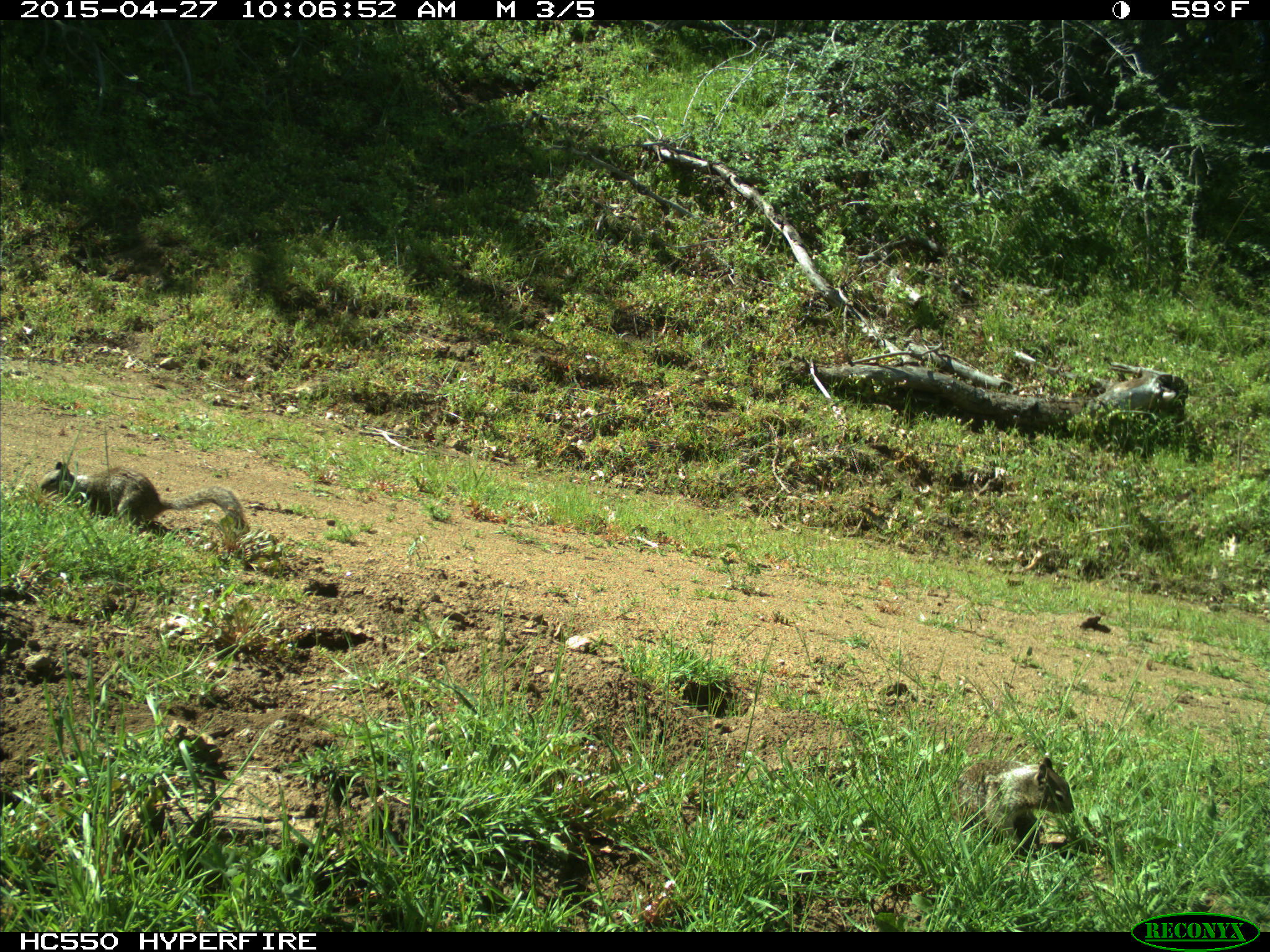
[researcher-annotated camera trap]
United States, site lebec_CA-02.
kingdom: Animalia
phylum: Chordata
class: Mammalia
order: Rodentia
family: Sciuridae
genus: Otospermophilus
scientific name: Otospermophilus beecheyi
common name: california ground squirrel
Otospermophilus beecheyi (california ground squirrel).